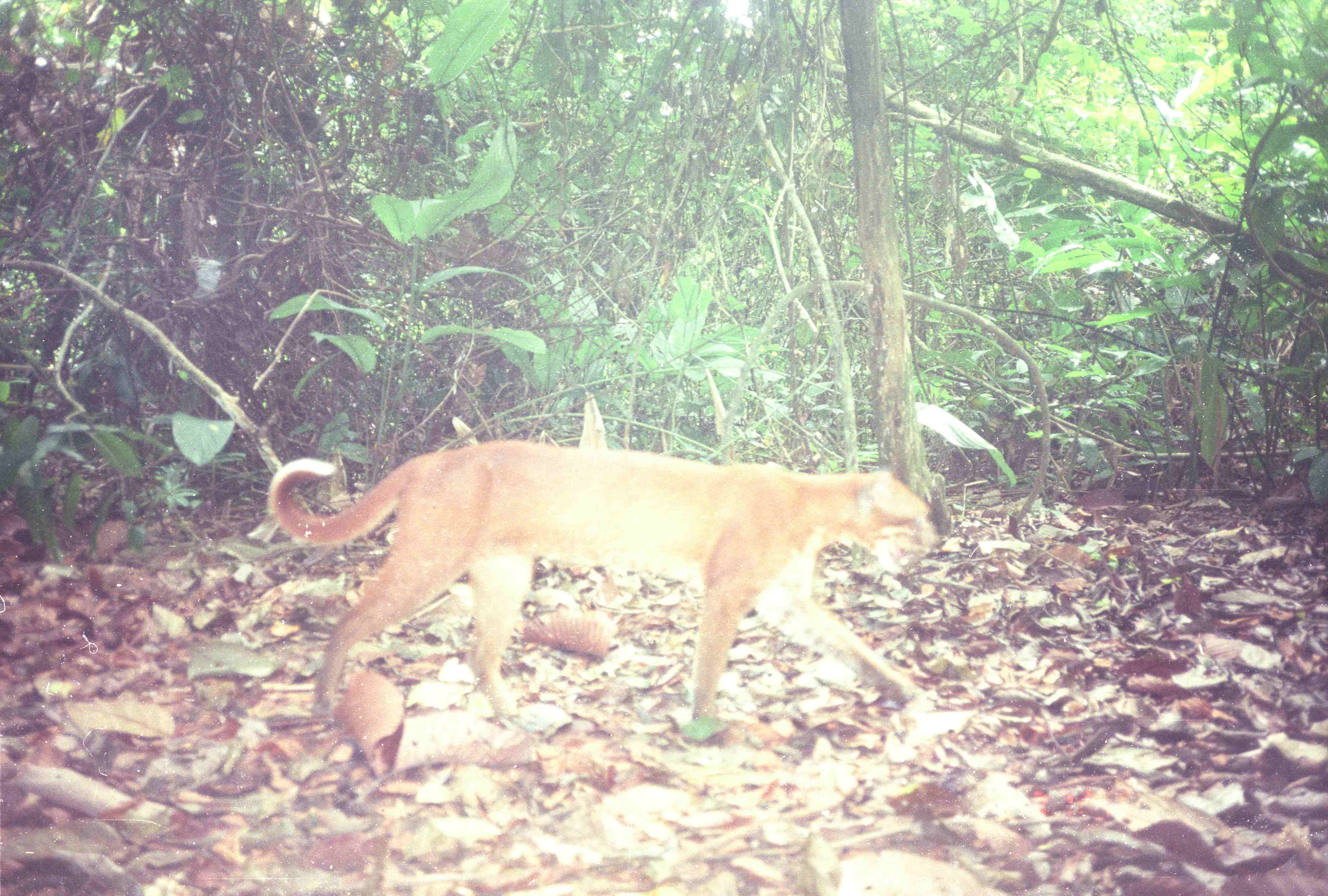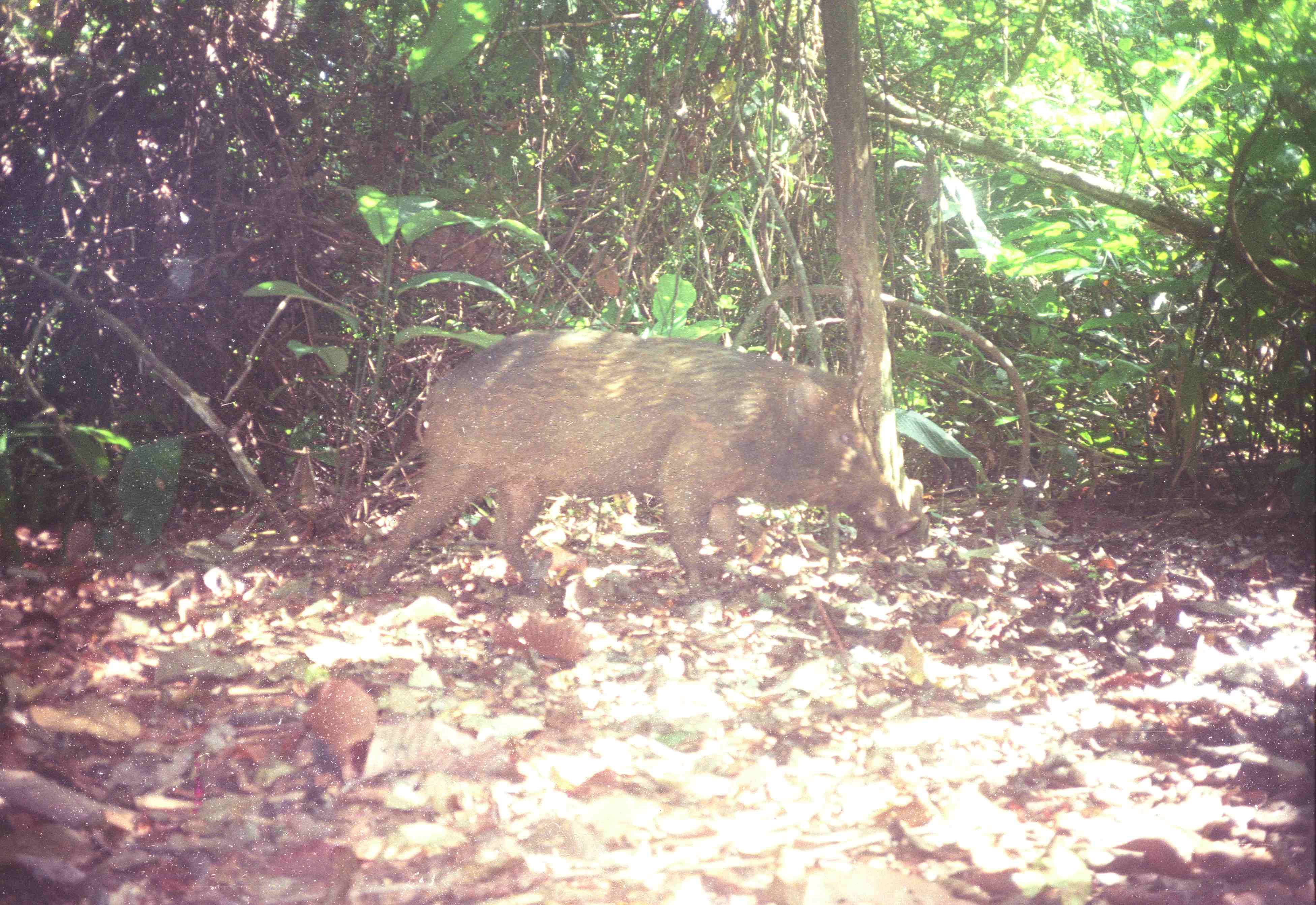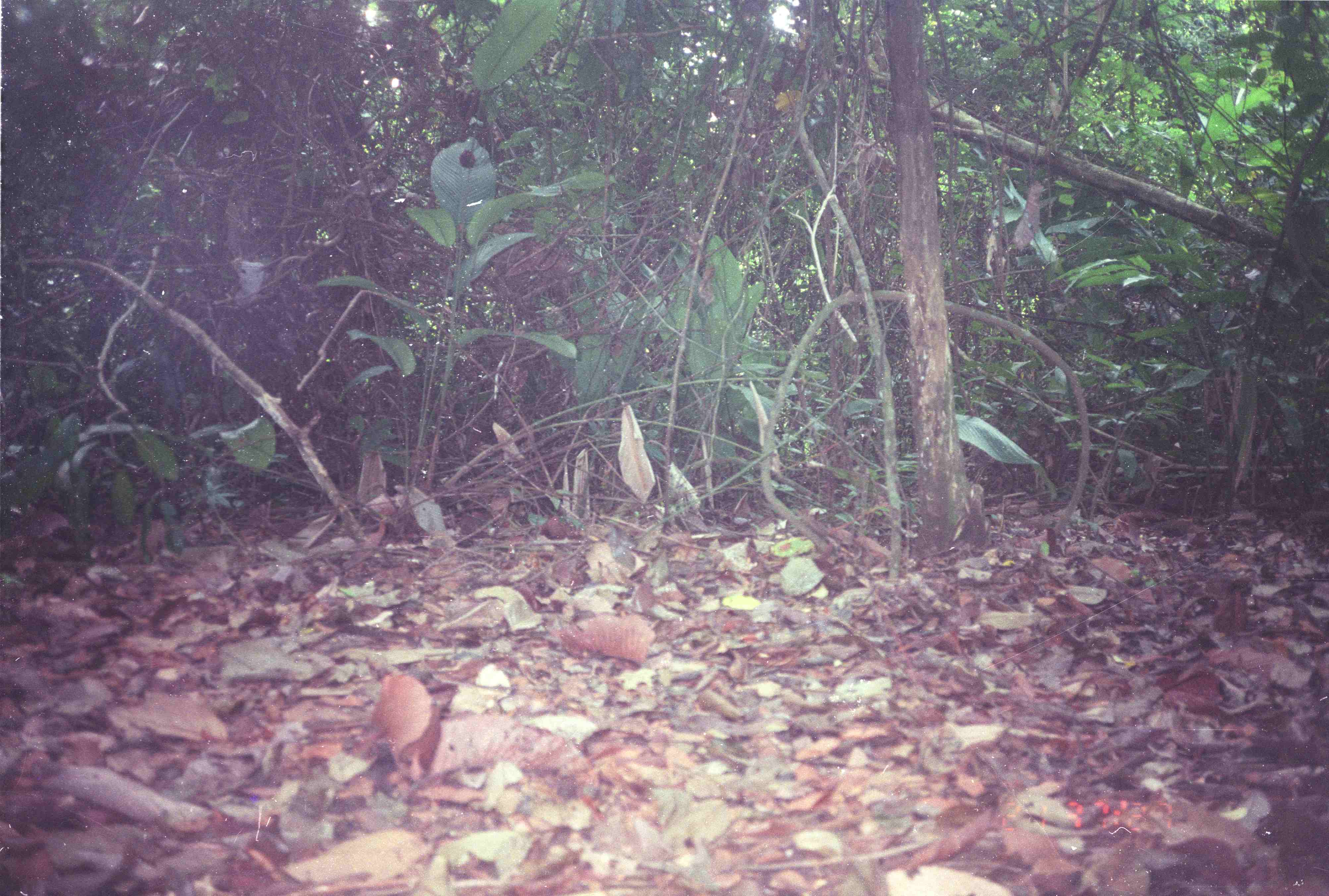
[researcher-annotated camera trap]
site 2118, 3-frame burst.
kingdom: Animalia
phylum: Chordata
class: Mammalia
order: Carnivora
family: Felidae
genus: Catopuma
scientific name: Catopuma temminckii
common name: asian golden cat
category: pardofelis temminckii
Pardofelis temminckii (asian golden cat) (Catopuma temminckii), count 1.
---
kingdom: Animalia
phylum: Chordata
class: Mammalia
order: Artiodactyla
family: Suidae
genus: Sus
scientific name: Sus scrofa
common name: wild boar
Sus scrofa (wild boar), count 1.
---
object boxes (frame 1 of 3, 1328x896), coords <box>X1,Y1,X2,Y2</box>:
pardofelis temminckii: <box>267,438,933,727</box>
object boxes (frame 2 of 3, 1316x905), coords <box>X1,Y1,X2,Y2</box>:
sus scrofa: <box>347,328,918,604</box>